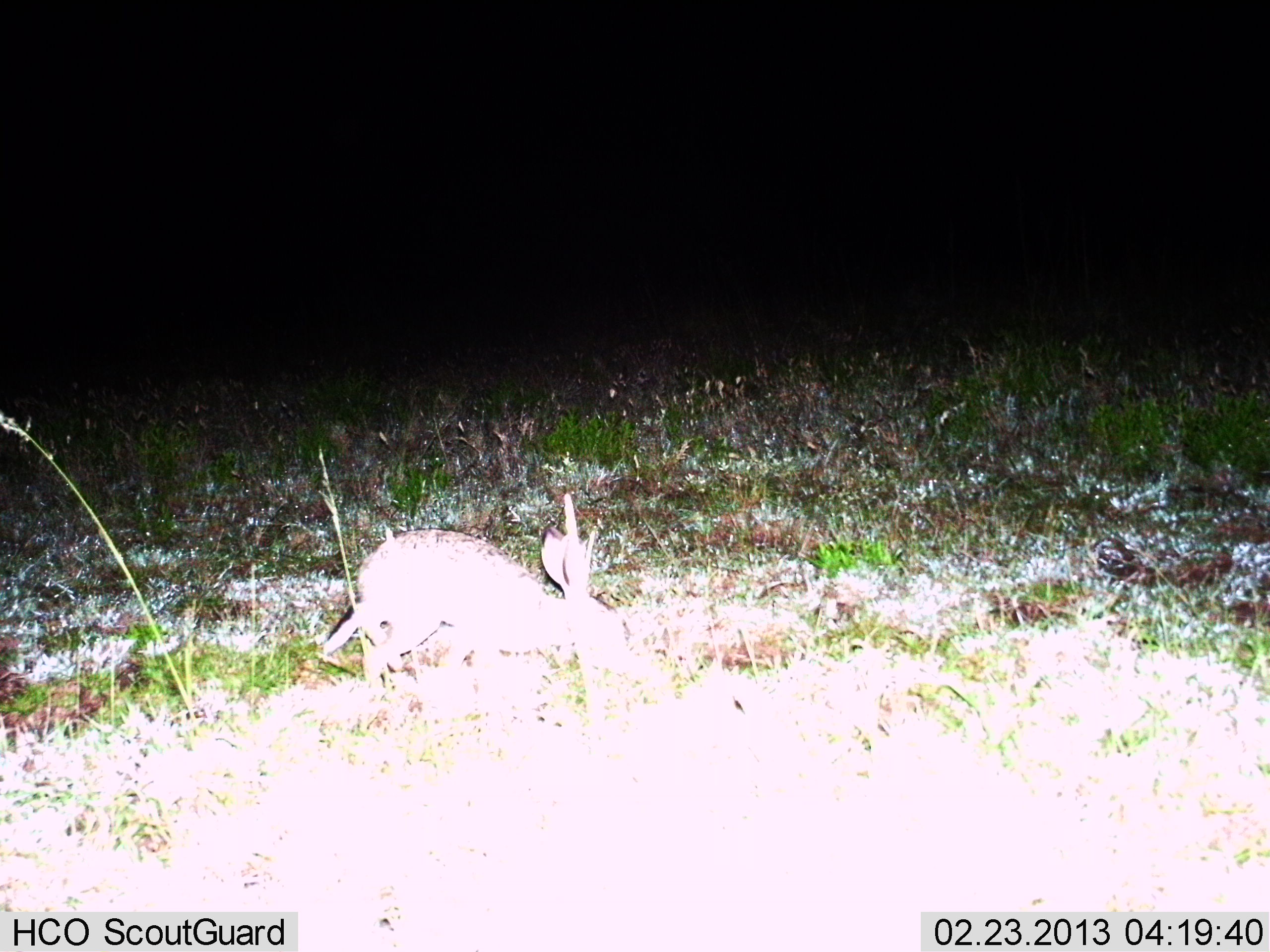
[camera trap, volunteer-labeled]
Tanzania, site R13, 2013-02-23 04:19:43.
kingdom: Animalia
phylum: Chordata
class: Mammalia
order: Lagomorpha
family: Leporidae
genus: Lepus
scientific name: Lepus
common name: hare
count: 1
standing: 32%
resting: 0%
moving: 11%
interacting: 0%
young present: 0%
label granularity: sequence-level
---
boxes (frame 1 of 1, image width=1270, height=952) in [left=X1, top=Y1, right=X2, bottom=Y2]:
animal: [left=324, top=492, right=639, bottom=677]